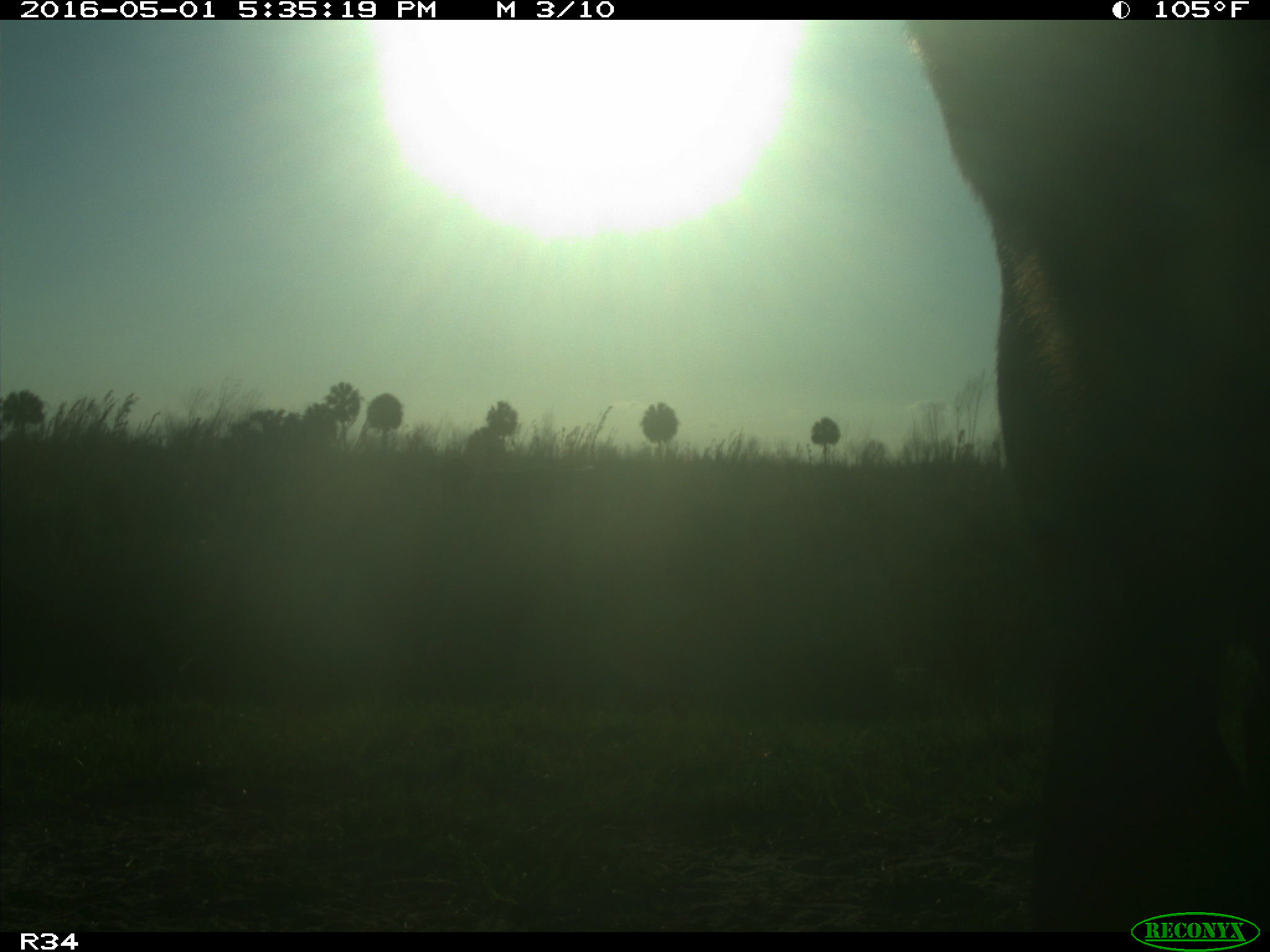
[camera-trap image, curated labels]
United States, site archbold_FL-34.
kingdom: Animalia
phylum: Chordata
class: Mammalia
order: Artiodactyla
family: Bovidae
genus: Bos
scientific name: Bos taurus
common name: domestic cow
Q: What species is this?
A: Bos taurus (domestic cow).